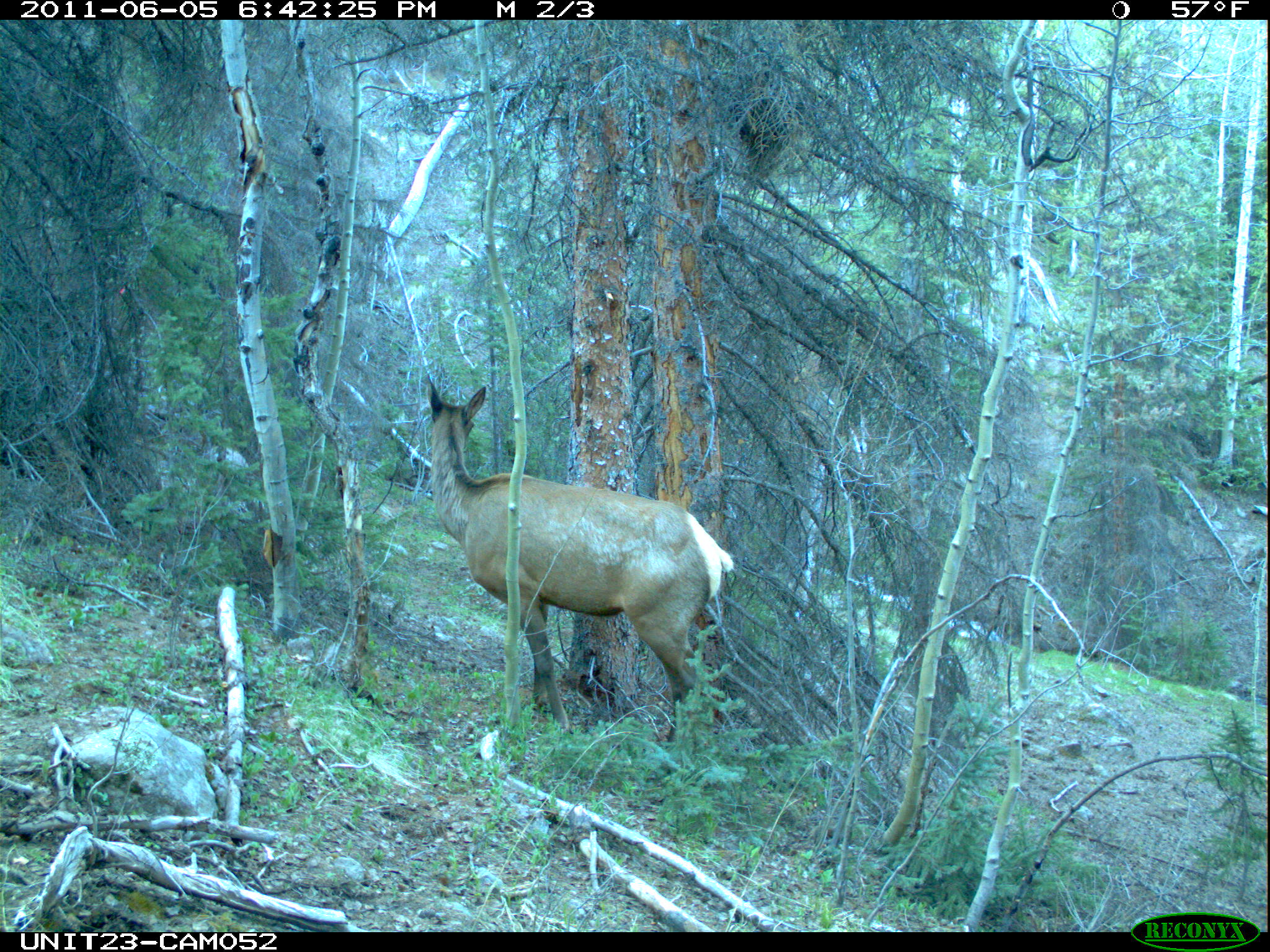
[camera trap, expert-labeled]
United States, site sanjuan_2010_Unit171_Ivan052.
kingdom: Animalia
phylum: Chordata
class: Mammalia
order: Artiodactyla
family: Cervidae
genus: Cervus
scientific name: Cervus elaphus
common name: red deer